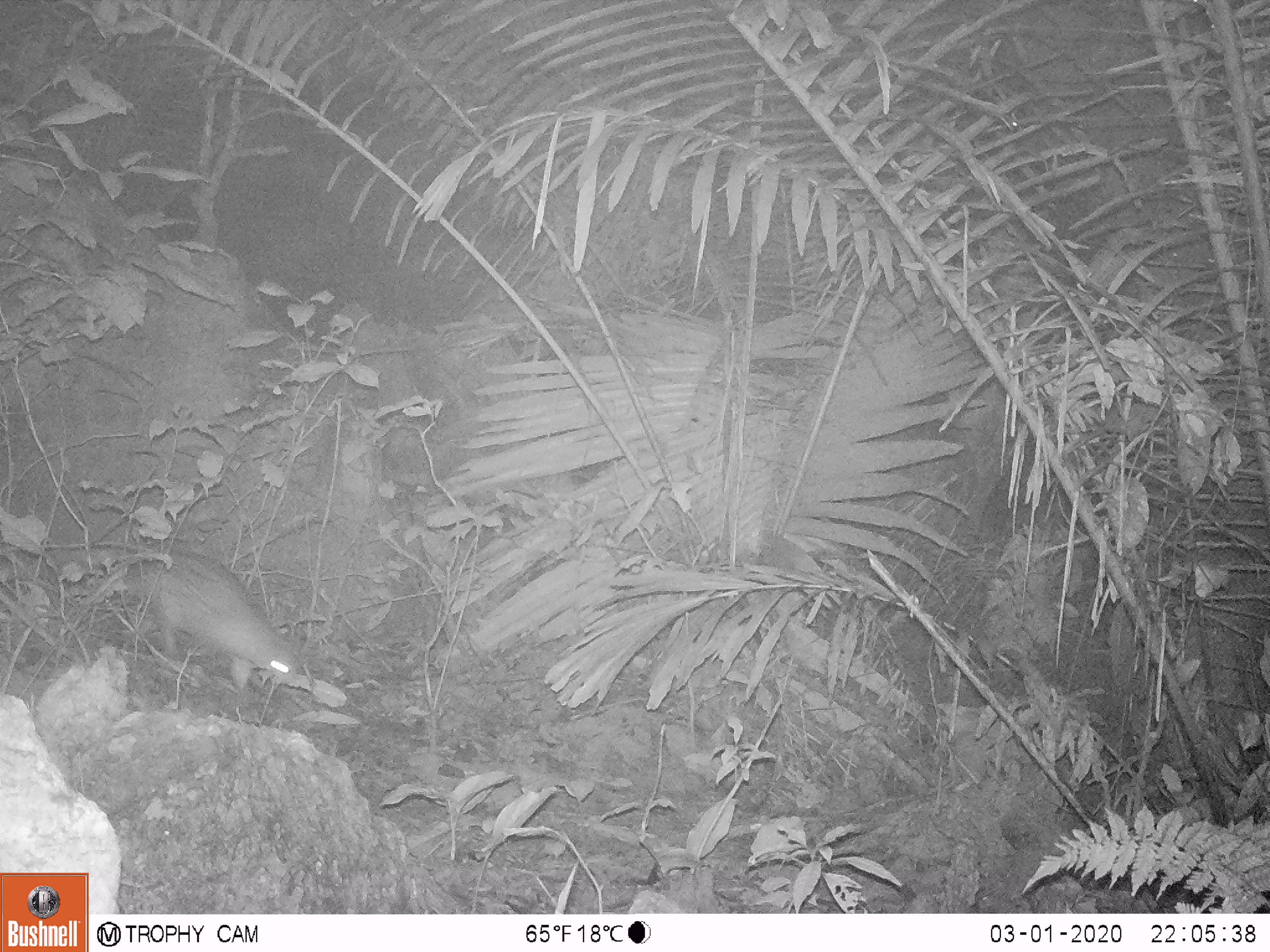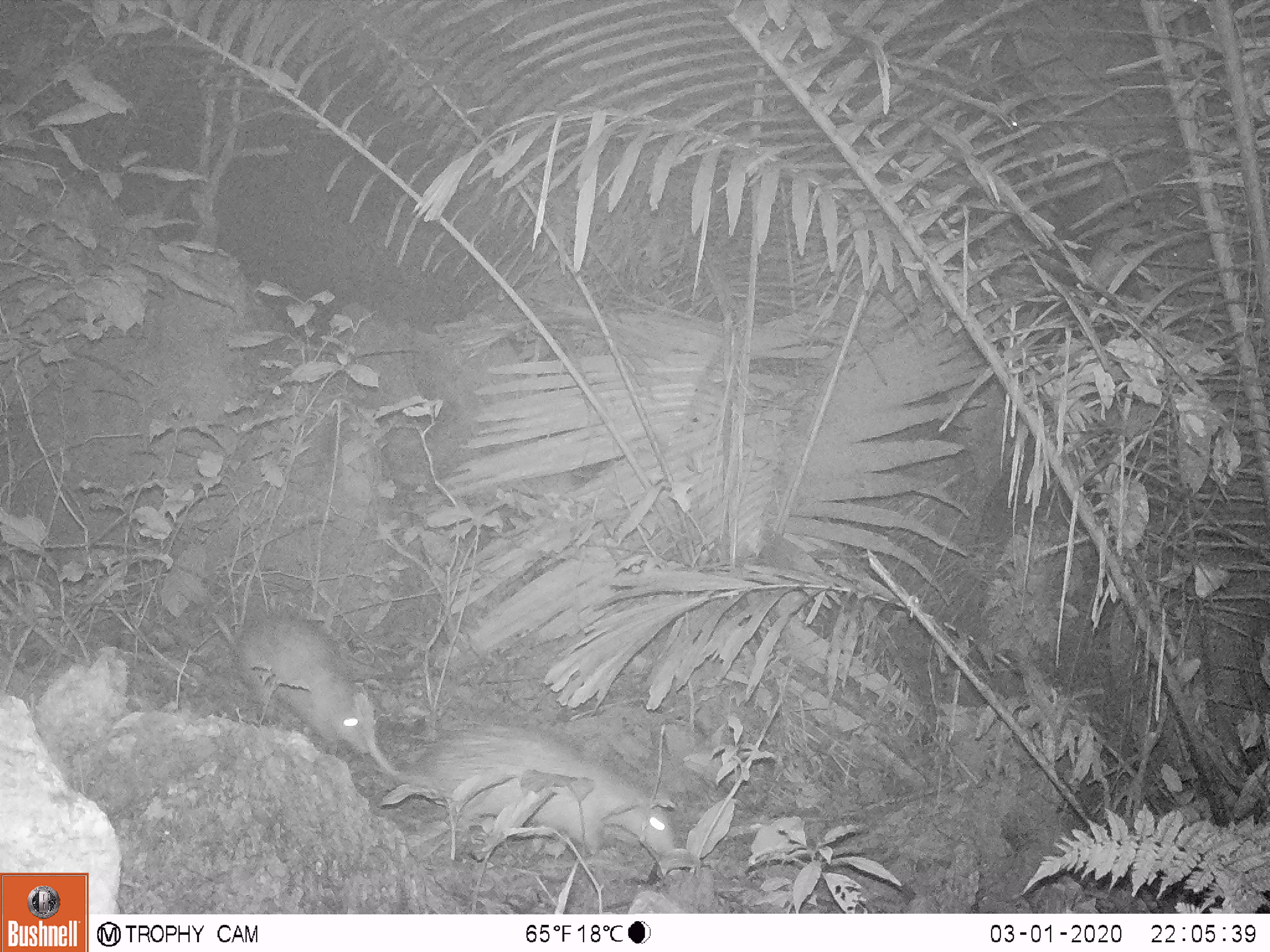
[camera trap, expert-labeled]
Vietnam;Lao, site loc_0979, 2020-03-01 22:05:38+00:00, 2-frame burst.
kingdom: Animalia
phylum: Chordata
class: Mammalia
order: Rodentia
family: Hystricidae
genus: Atherurus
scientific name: Atherurus macrourus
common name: asiatic brush-tailed porcupine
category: asiatic brush tailed porcupine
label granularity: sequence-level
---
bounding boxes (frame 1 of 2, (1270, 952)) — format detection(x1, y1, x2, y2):
asiatic brush tailed porcupine: detection(42, 539, 310, 690)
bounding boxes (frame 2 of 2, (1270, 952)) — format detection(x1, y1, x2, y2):
asiatic brush tailed porcupine: detection(355, 695, 677, 862); detection(198, 602, 378, 756)